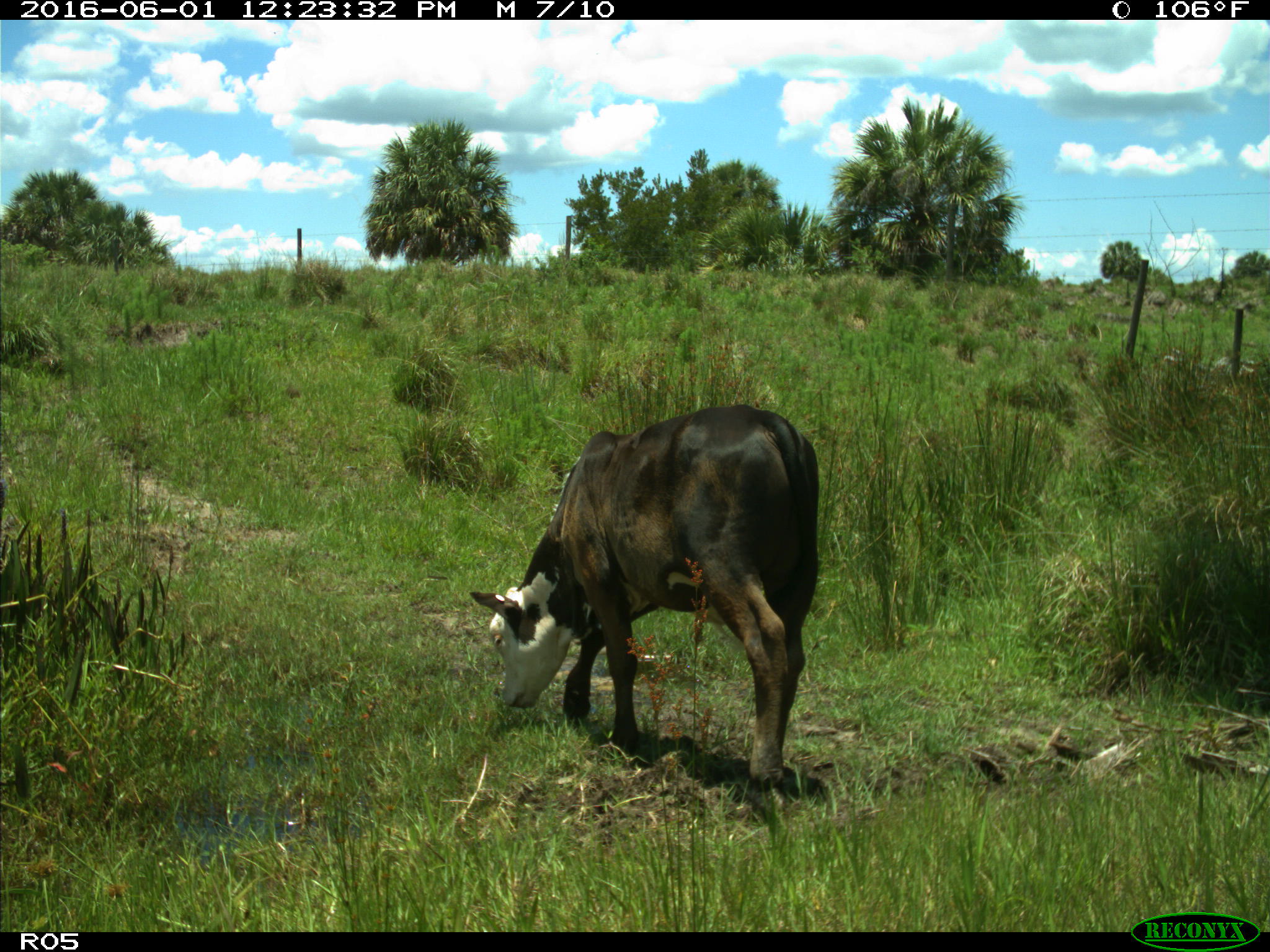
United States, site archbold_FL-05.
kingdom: Animalia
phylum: Chordata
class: Mammalia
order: Artiodactyla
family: Bovidae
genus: Bos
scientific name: Bos taurus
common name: domestic cow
Bos taurus (domestic cow).